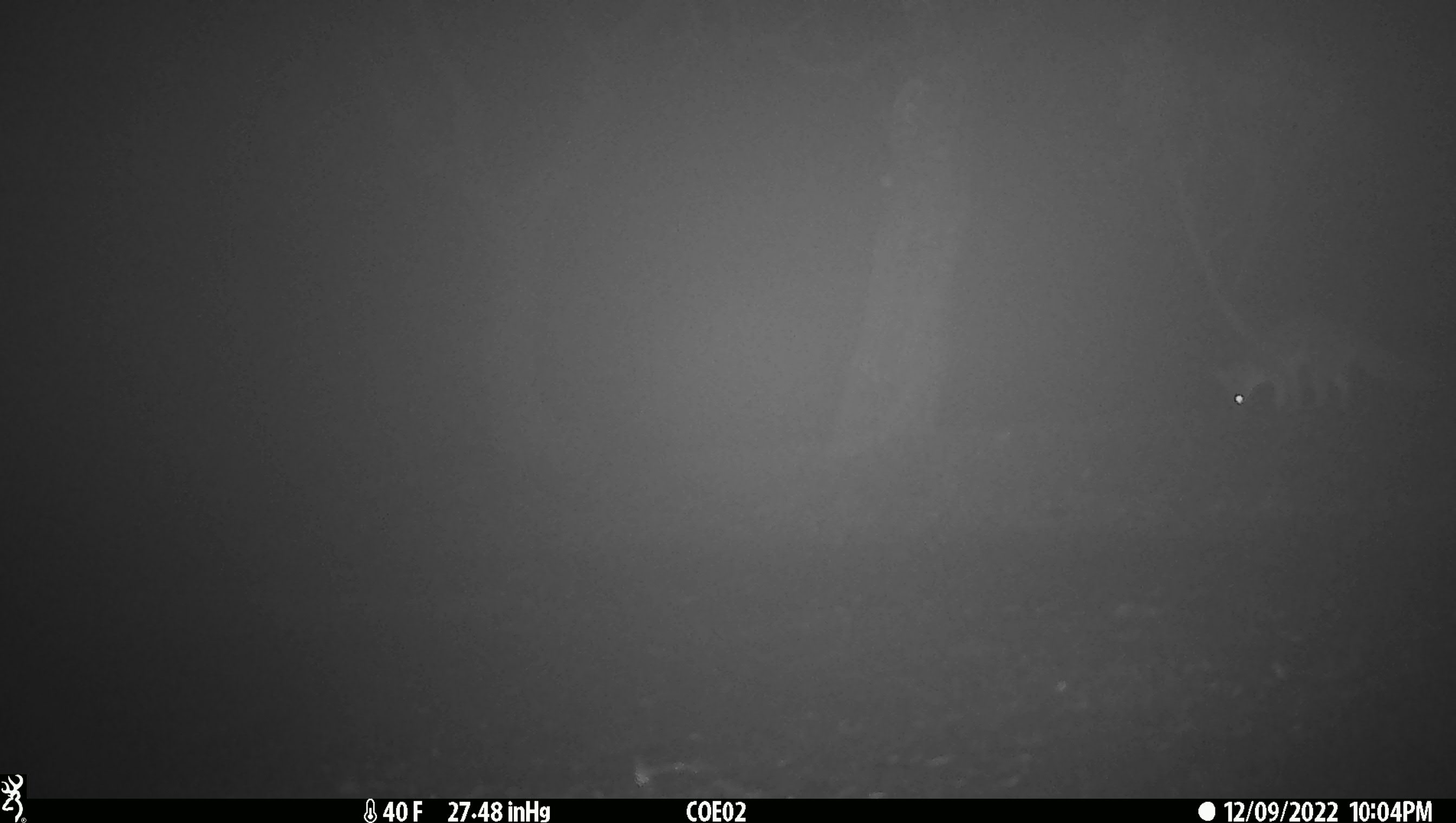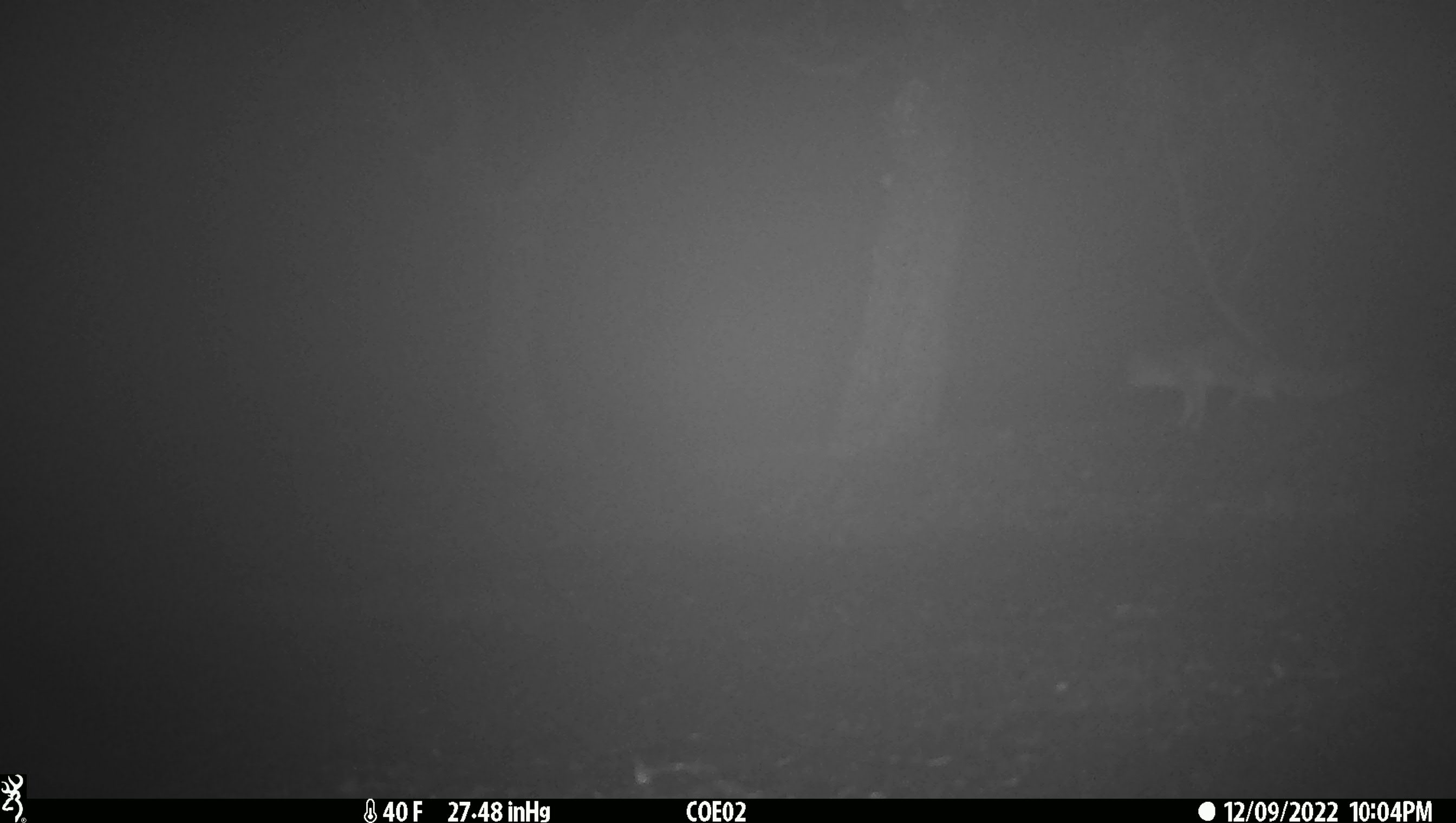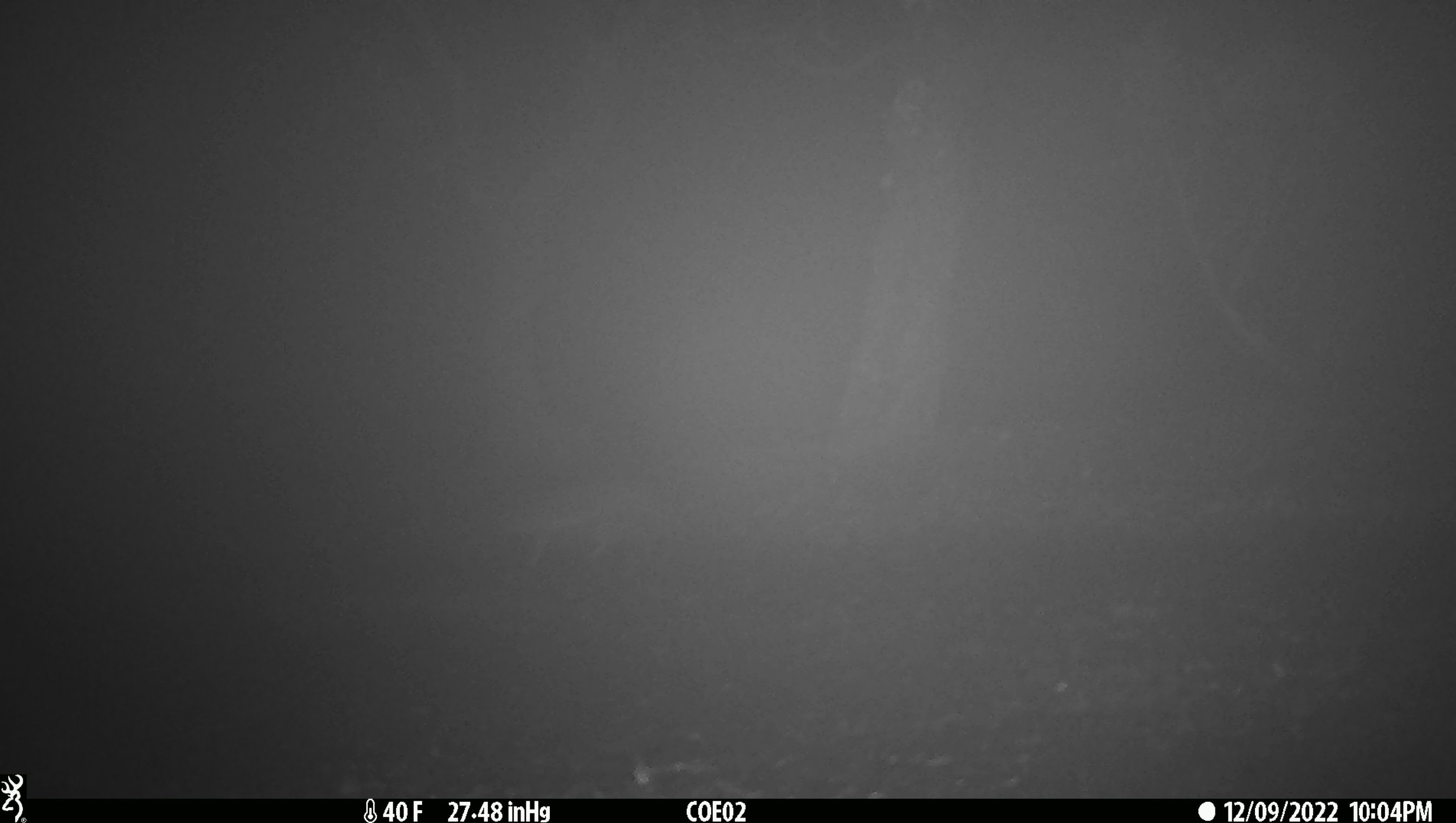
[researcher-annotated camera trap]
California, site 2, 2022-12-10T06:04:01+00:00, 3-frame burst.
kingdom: Animalia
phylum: Chordata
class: Mammalia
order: Carnivora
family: Canidae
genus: Urocyon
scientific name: Urocyon cinereoargenteus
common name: gray fox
Gray fox (Urocyon cinereoargenteus).